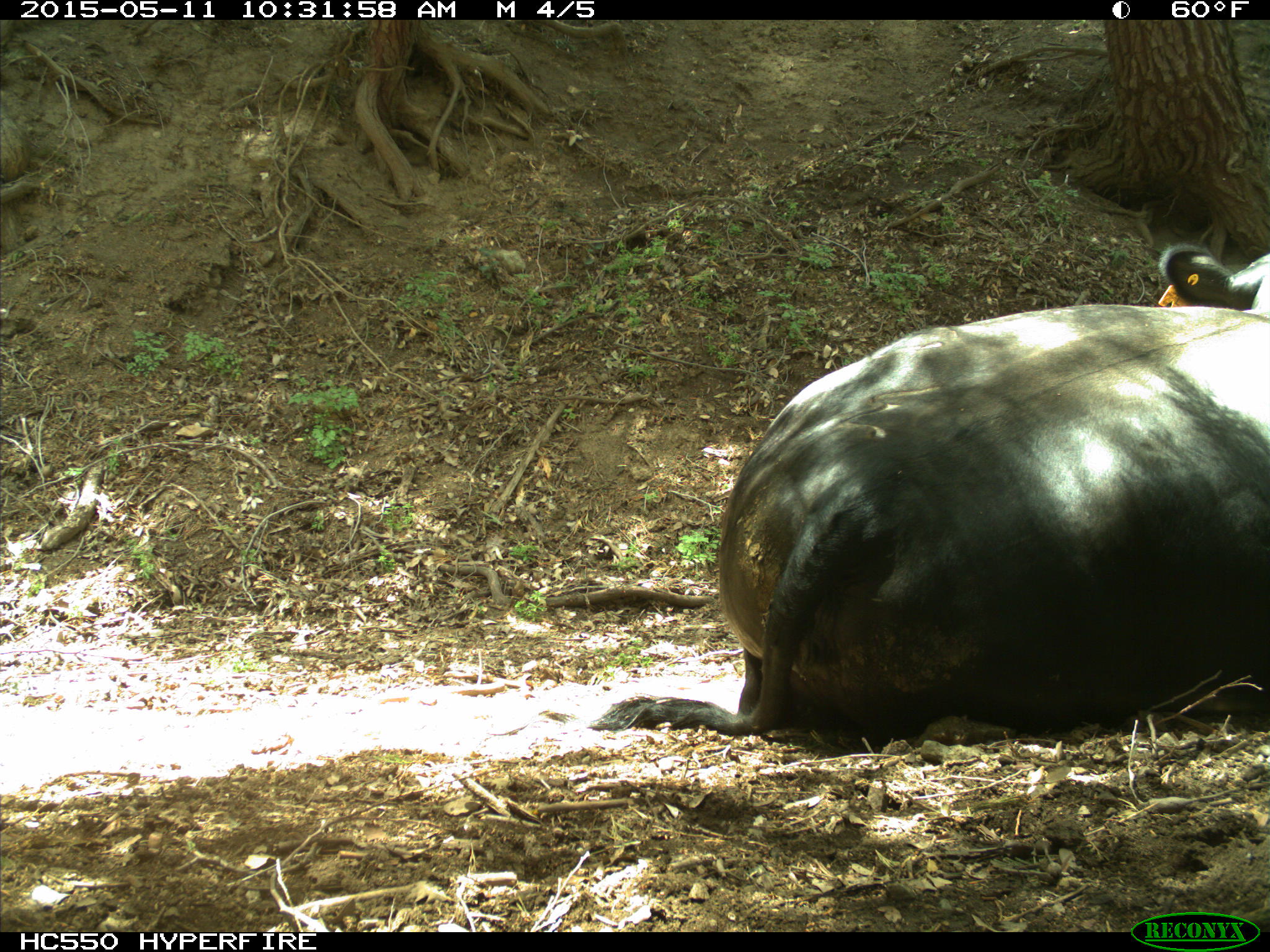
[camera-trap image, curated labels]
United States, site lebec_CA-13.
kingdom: Animalia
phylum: Chordata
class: Mammalia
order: Artiodactyla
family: Bovidae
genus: Bos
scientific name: Bos taurus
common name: domestic cow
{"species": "Bos taurus (domestic cow)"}